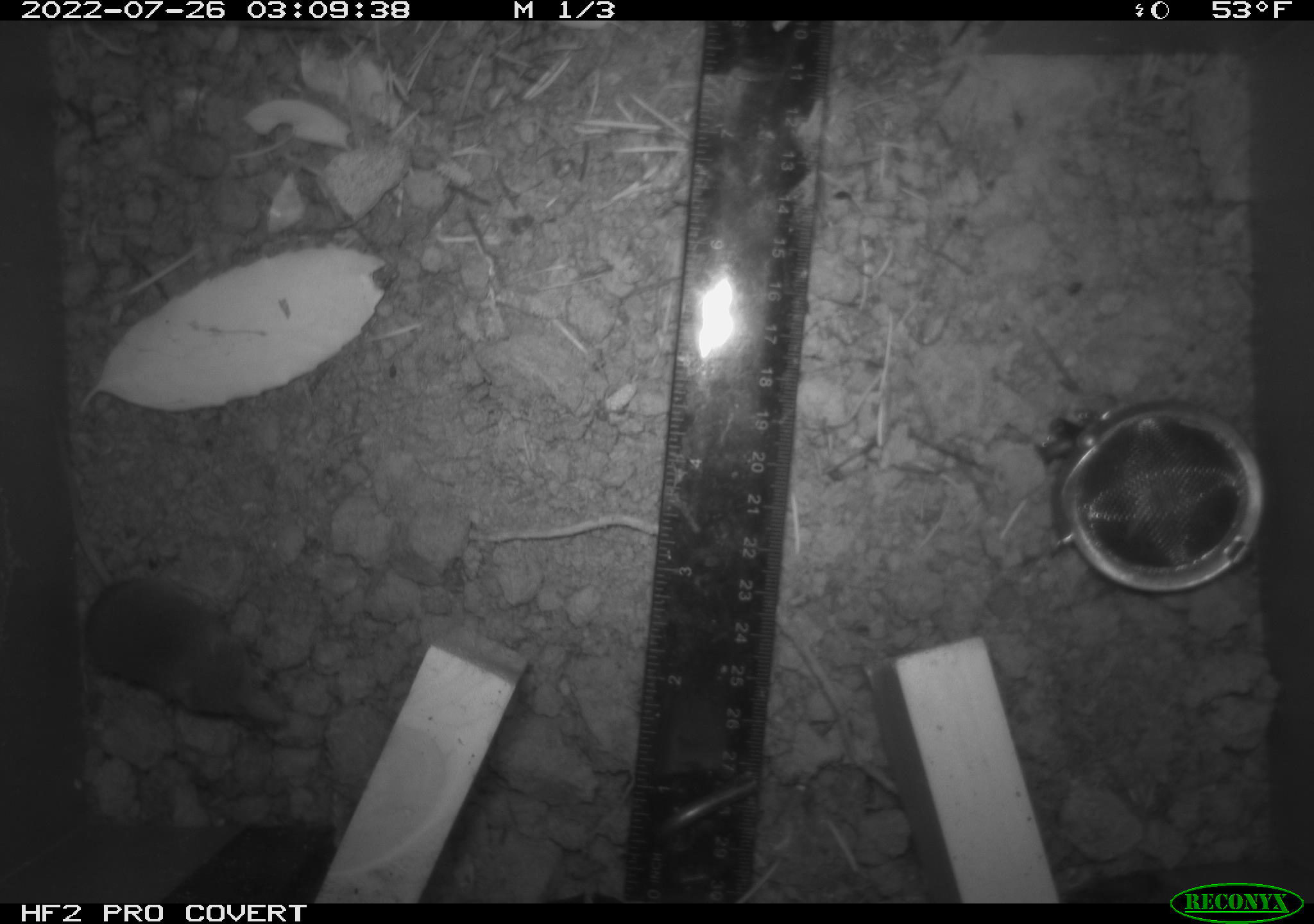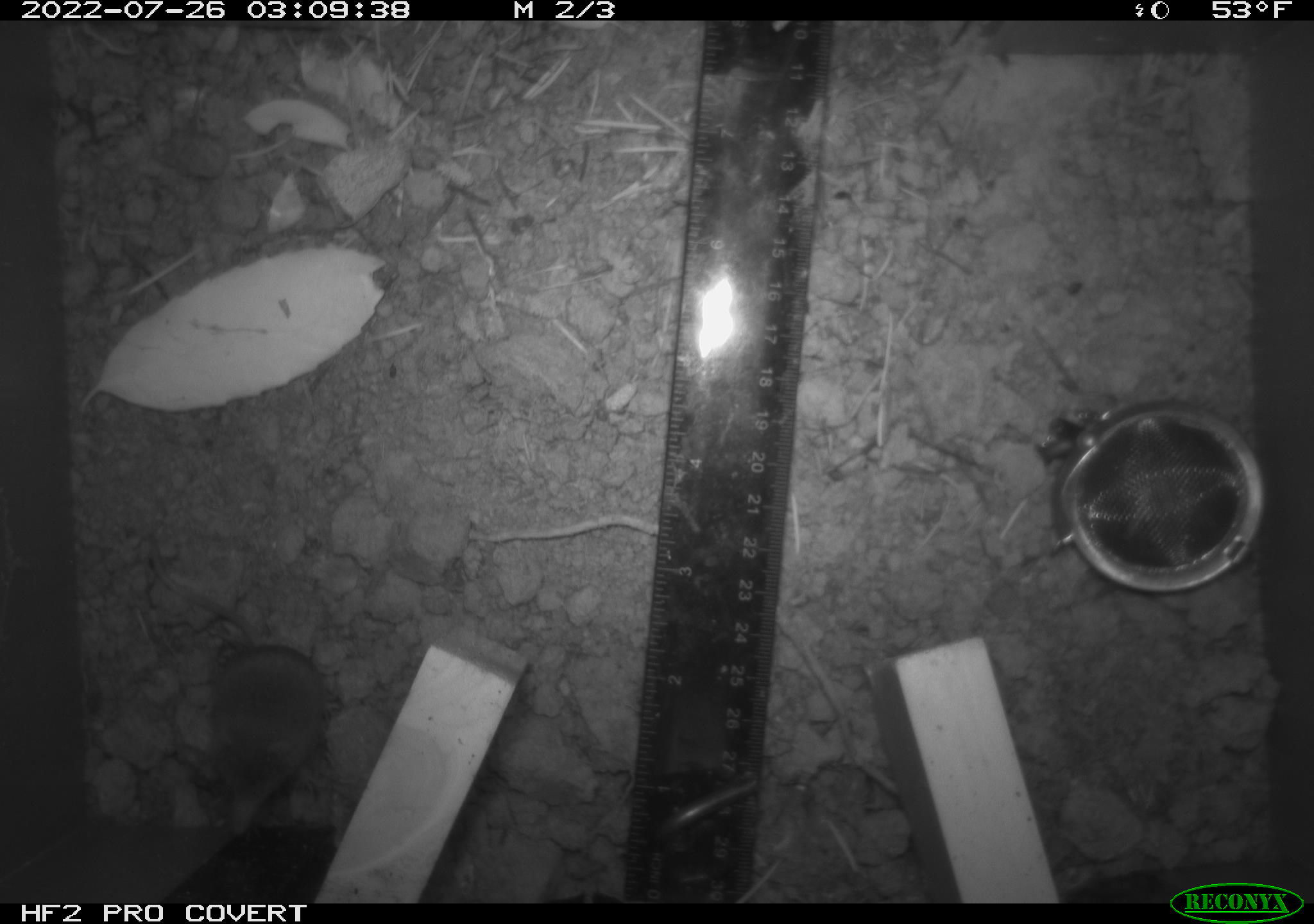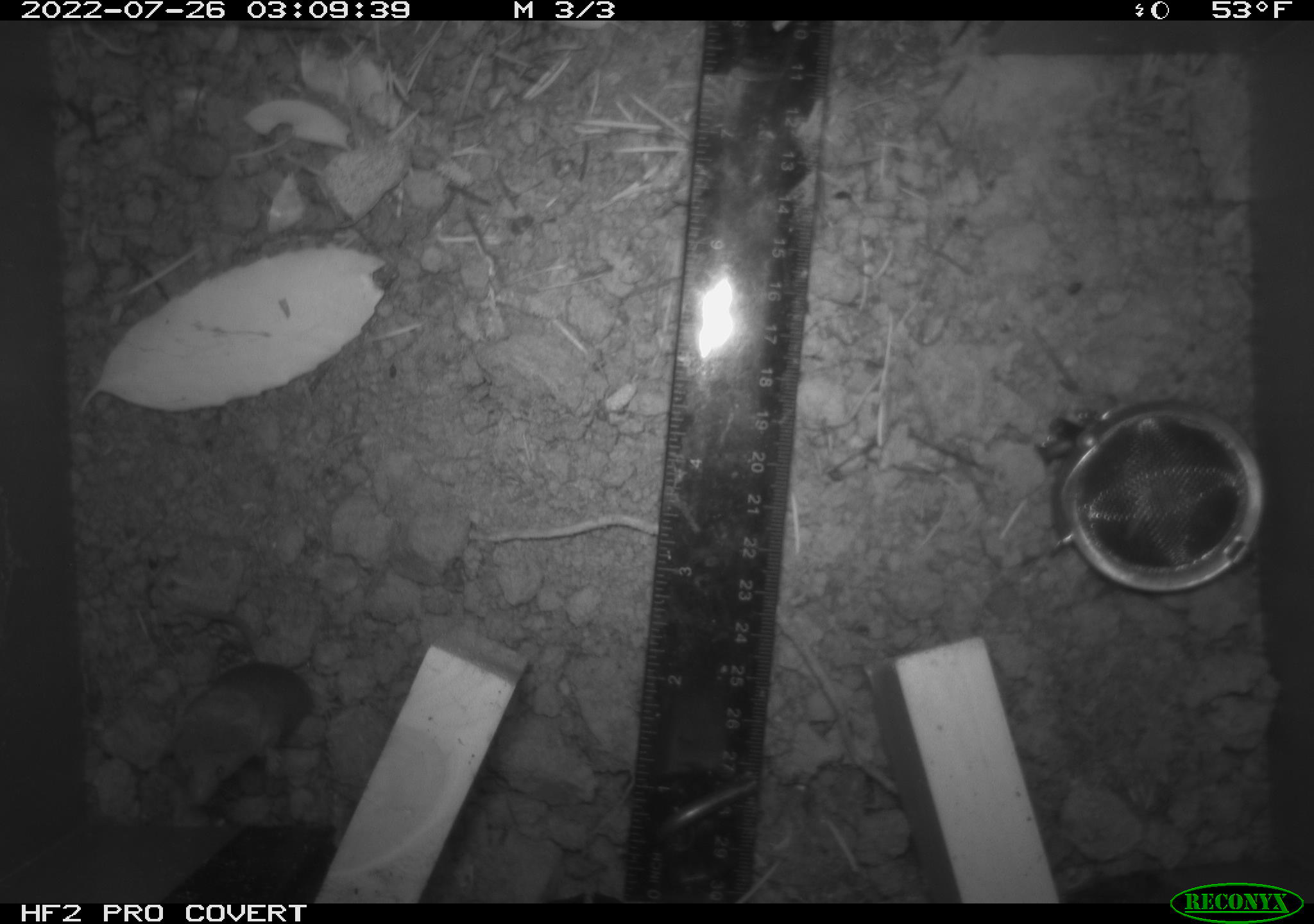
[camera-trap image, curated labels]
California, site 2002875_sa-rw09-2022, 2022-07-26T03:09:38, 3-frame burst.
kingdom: Animalia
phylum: Chordata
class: Mammalia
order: Eulipotyphla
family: Soricidae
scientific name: Soricidae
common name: shrews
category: soricidae family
Soricidae family (shrews) (Soricidae).